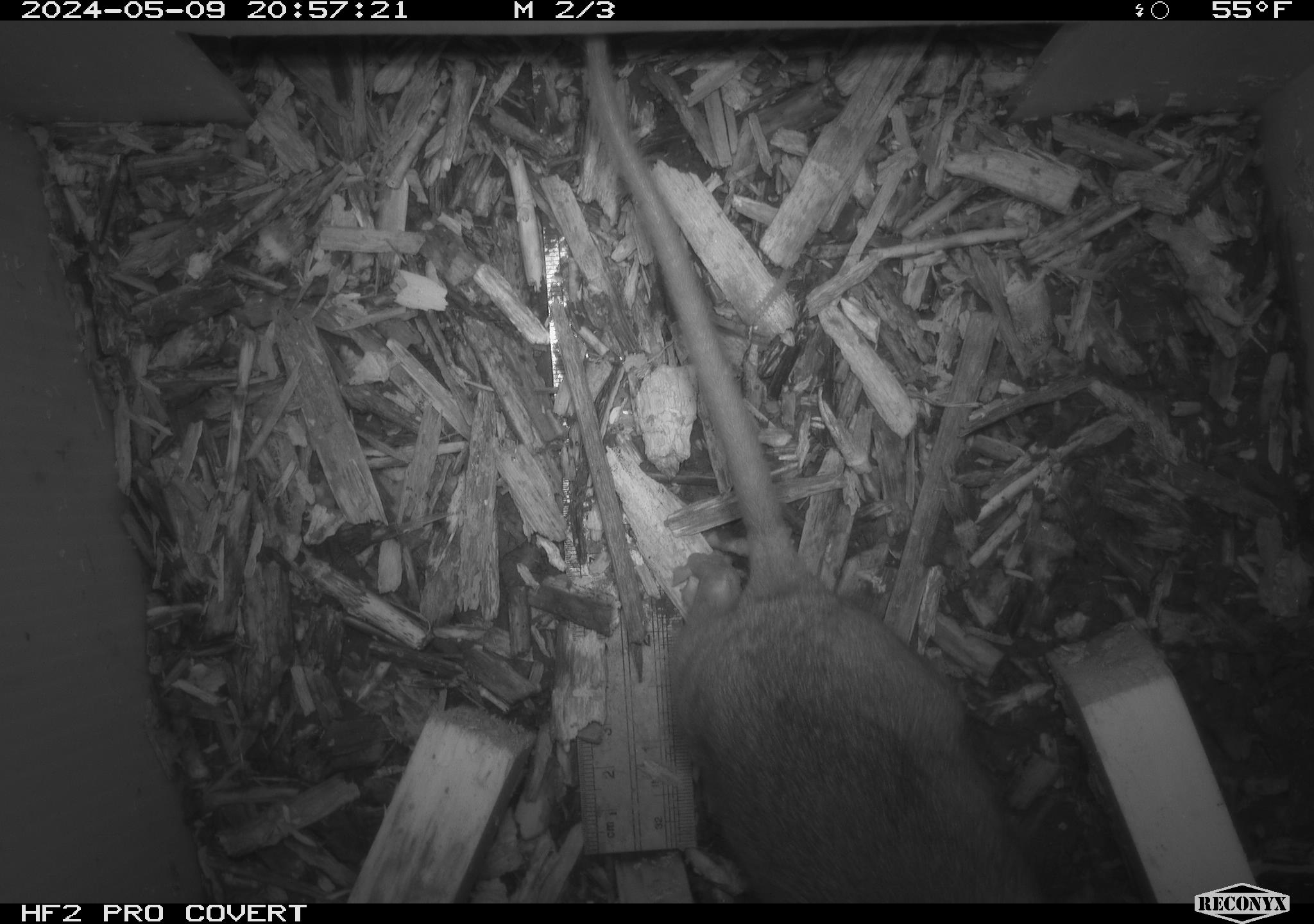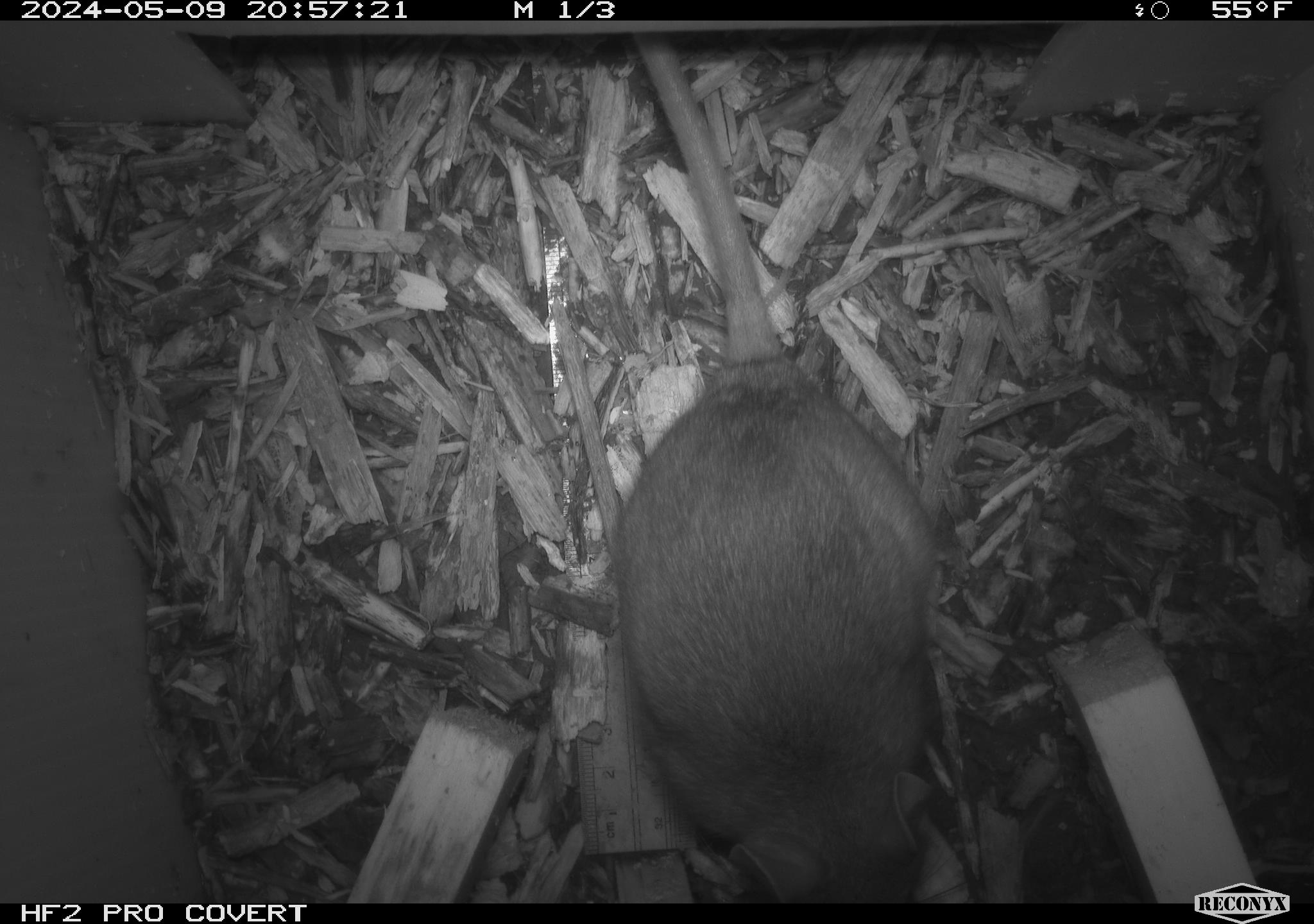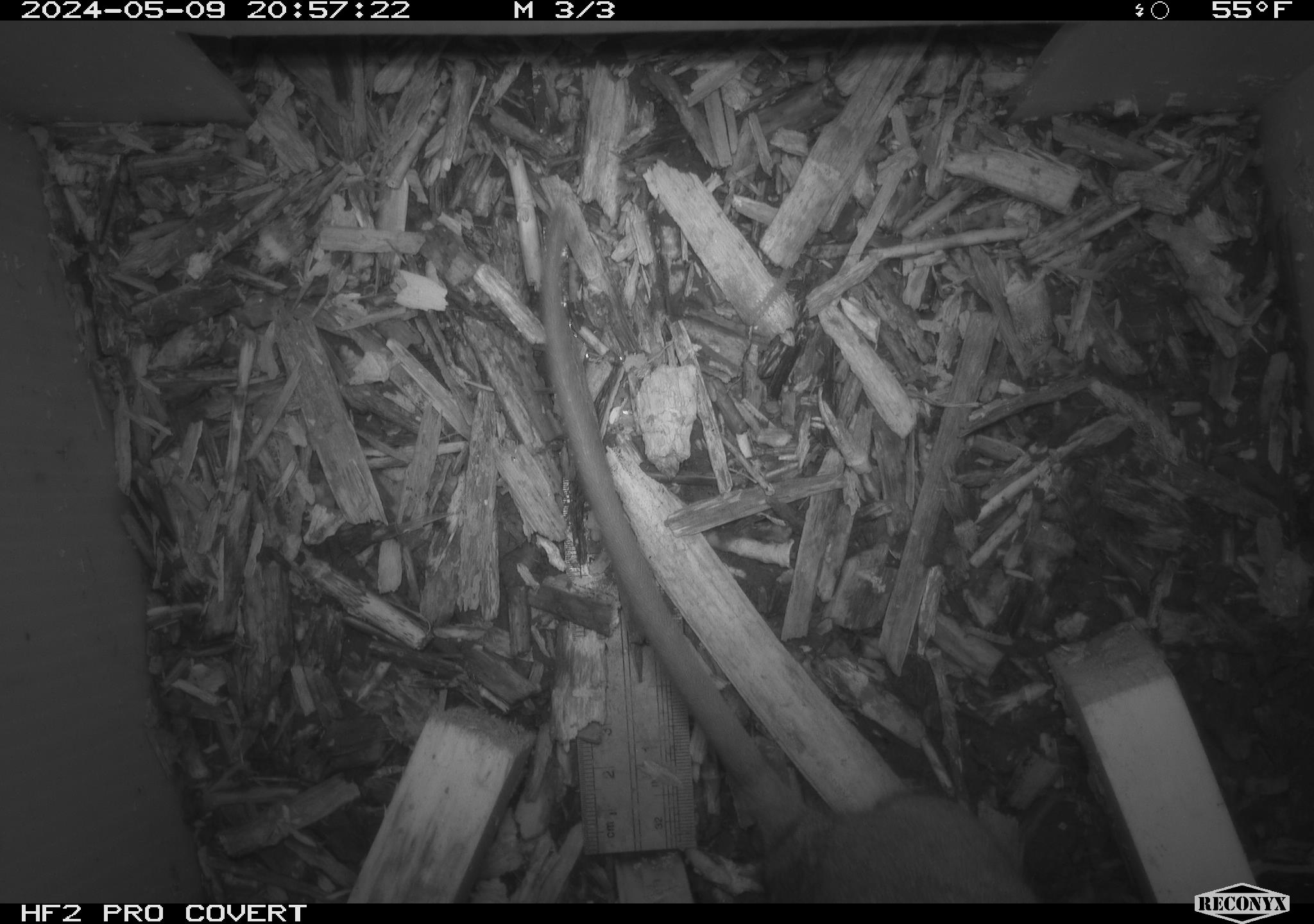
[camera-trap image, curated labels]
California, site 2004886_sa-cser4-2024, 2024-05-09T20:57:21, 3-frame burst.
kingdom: Animalia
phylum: Chordata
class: Mammalia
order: Rodentia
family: Muridae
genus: Rattus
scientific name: Rattus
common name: rat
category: rattus species